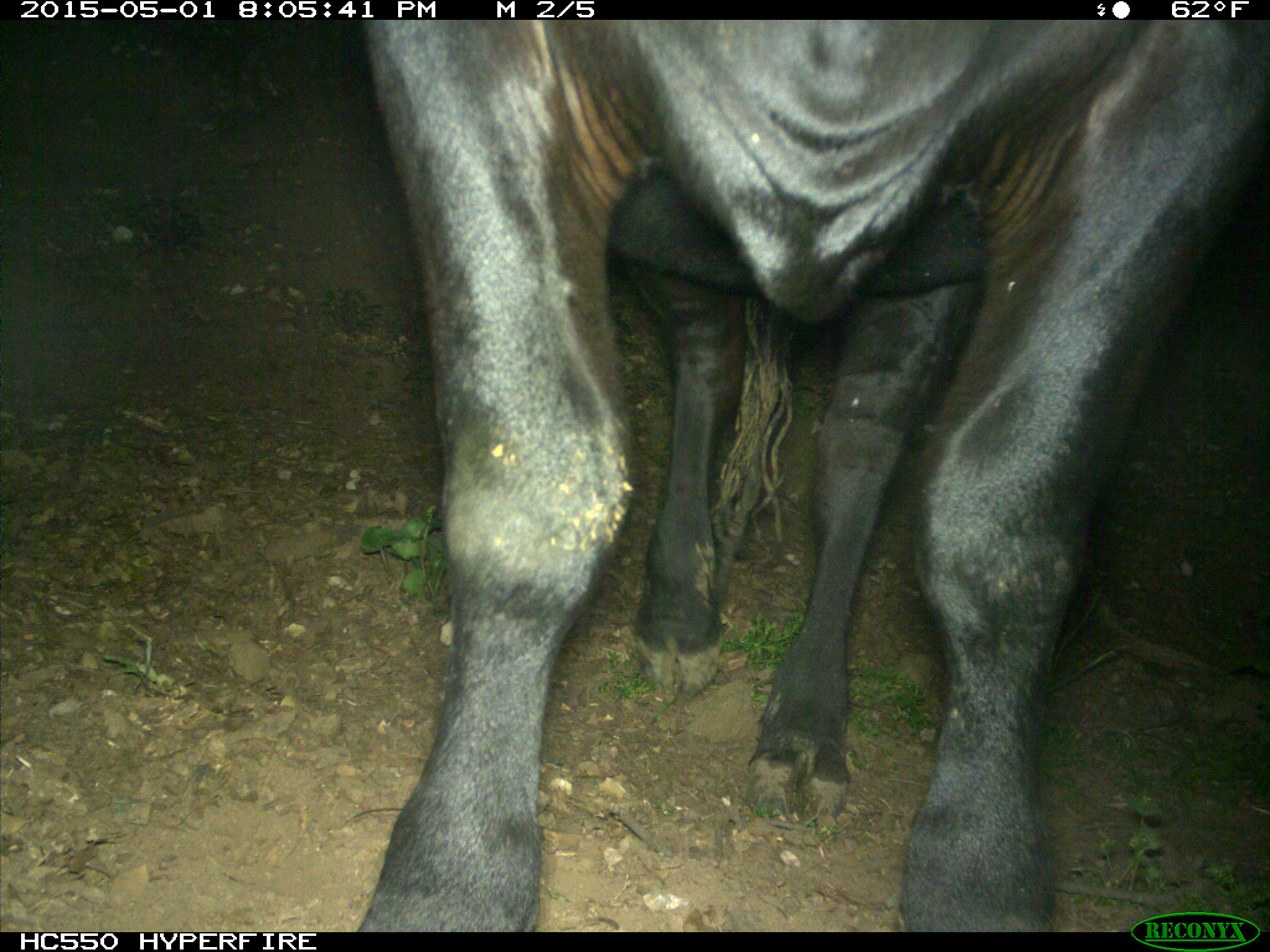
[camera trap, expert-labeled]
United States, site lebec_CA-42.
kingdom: Animalia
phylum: Chordata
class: Mammalia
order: Artiodactyla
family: Bovidae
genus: Bos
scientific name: Bos taurus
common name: domestic cow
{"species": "Bos taurus (domestic cow)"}